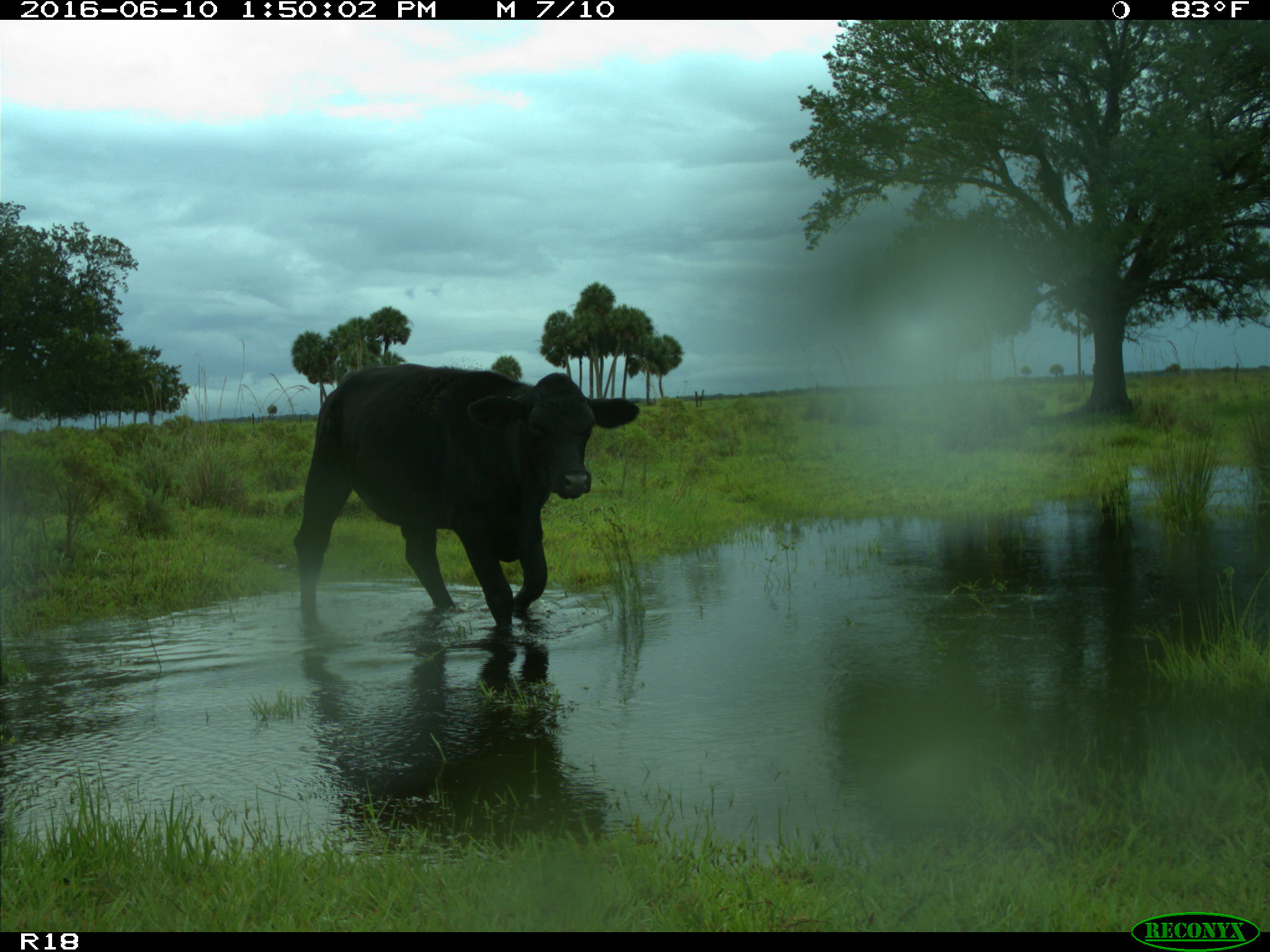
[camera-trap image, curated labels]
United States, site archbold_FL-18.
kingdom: Animalia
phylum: Chordata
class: Mammalia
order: Artiodactyla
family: Bovidae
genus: Bos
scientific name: Bos taurus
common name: domestic cow